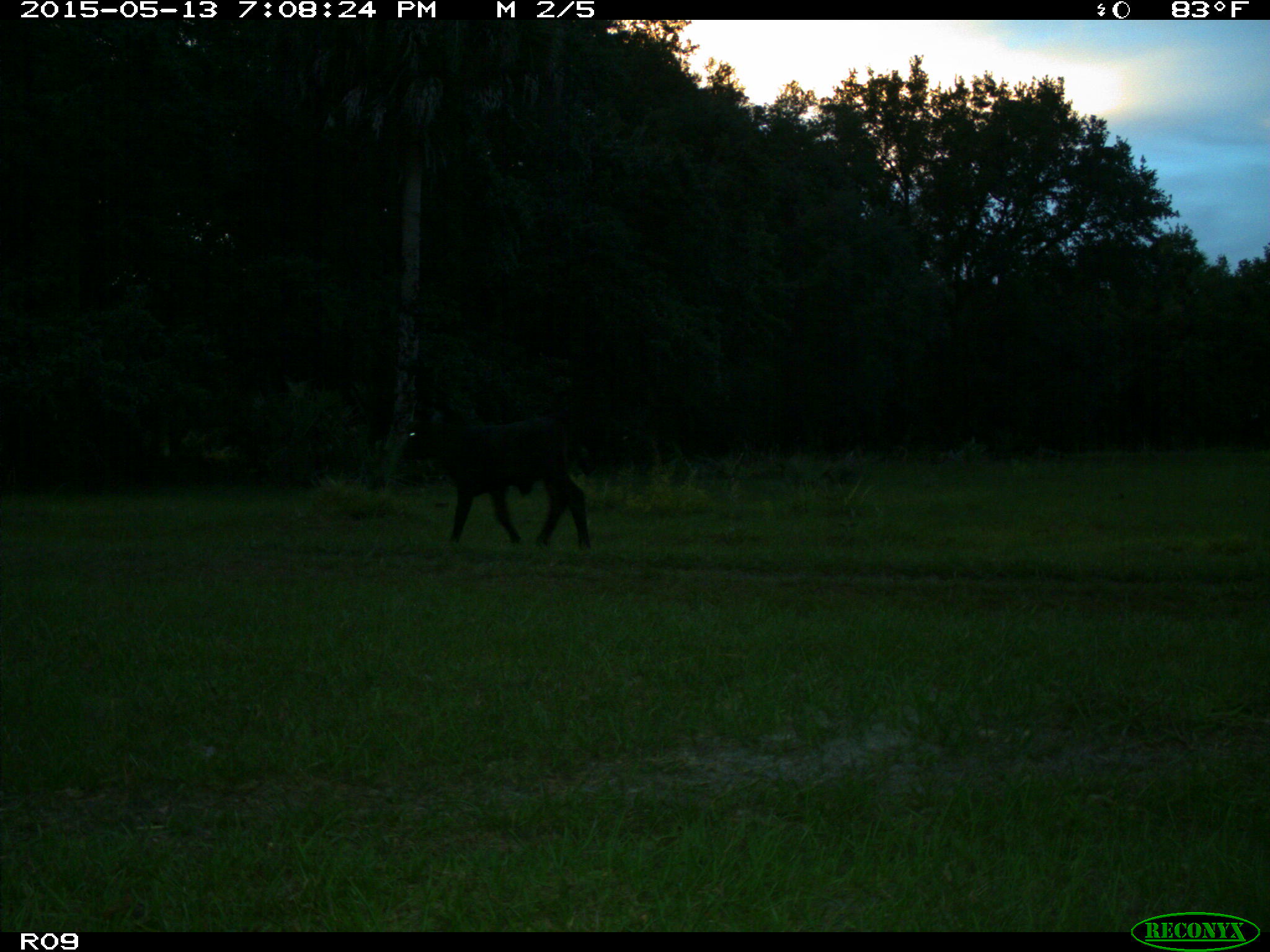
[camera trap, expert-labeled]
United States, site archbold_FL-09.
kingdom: Animalia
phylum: Chordata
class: Mammalia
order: Artiodactyla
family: Bovidae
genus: Bos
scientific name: Bos taurus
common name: domestic cow